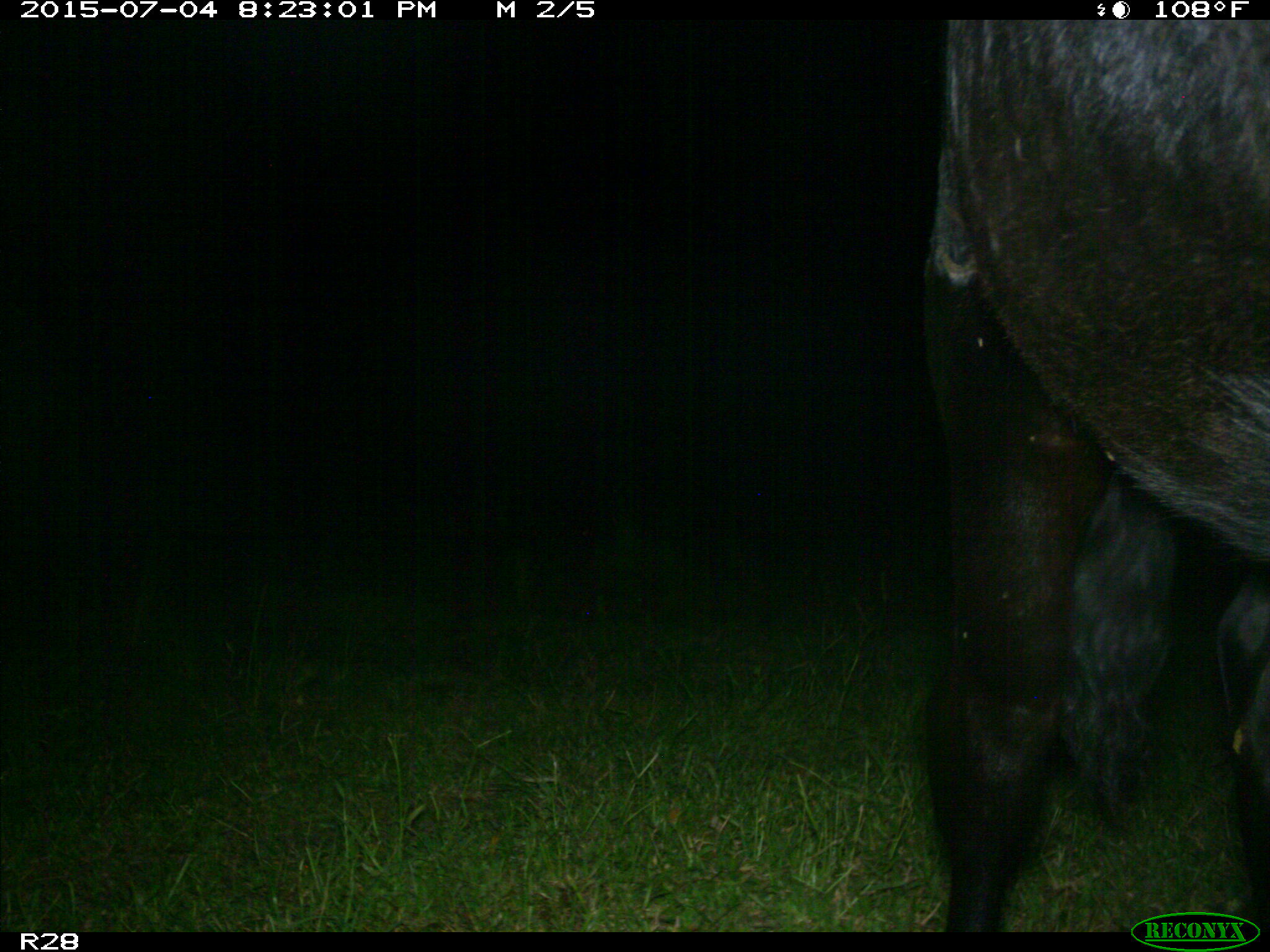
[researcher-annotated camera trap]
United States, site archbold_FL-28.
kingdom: Animalia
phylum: Chordata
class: Mammalia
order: Artiodactyla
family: Bovidae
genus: Bos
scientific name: Bos taurus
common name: domestic cow